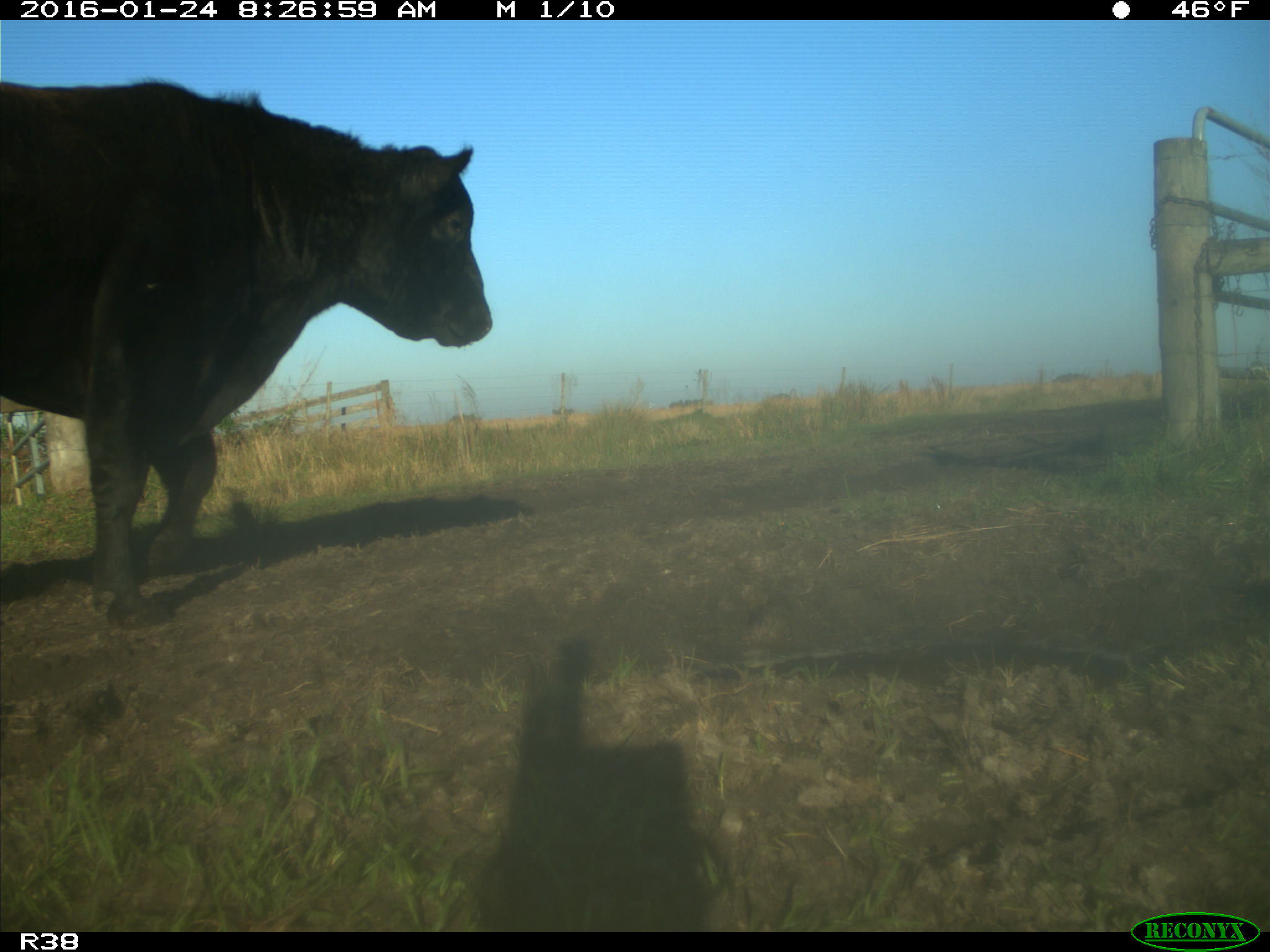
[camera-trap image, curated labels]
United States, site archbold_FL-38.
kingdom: Animalia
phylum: Chordata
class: Mammalia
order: Artiodactyla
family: Bovidae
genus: Bos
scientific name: Bos taurus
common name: domestic cow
Bos taurus (domestic cow).